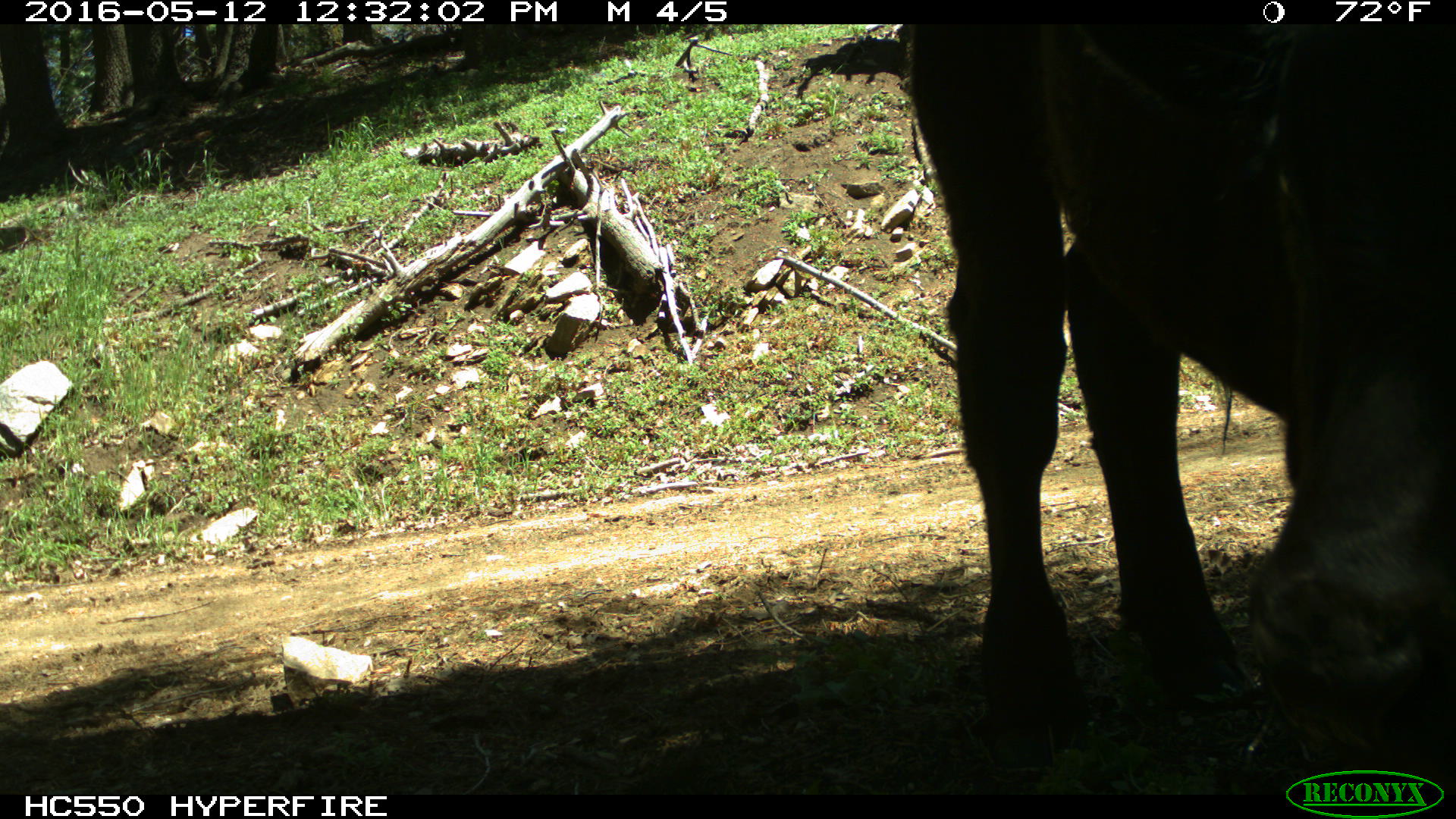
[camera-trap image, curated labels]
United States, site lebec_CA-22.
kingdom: Animalia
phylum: Chordata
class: Mammalia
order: Artiodactyla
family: Bovidae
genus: Bos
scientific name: Bos taurus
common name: domestic cow